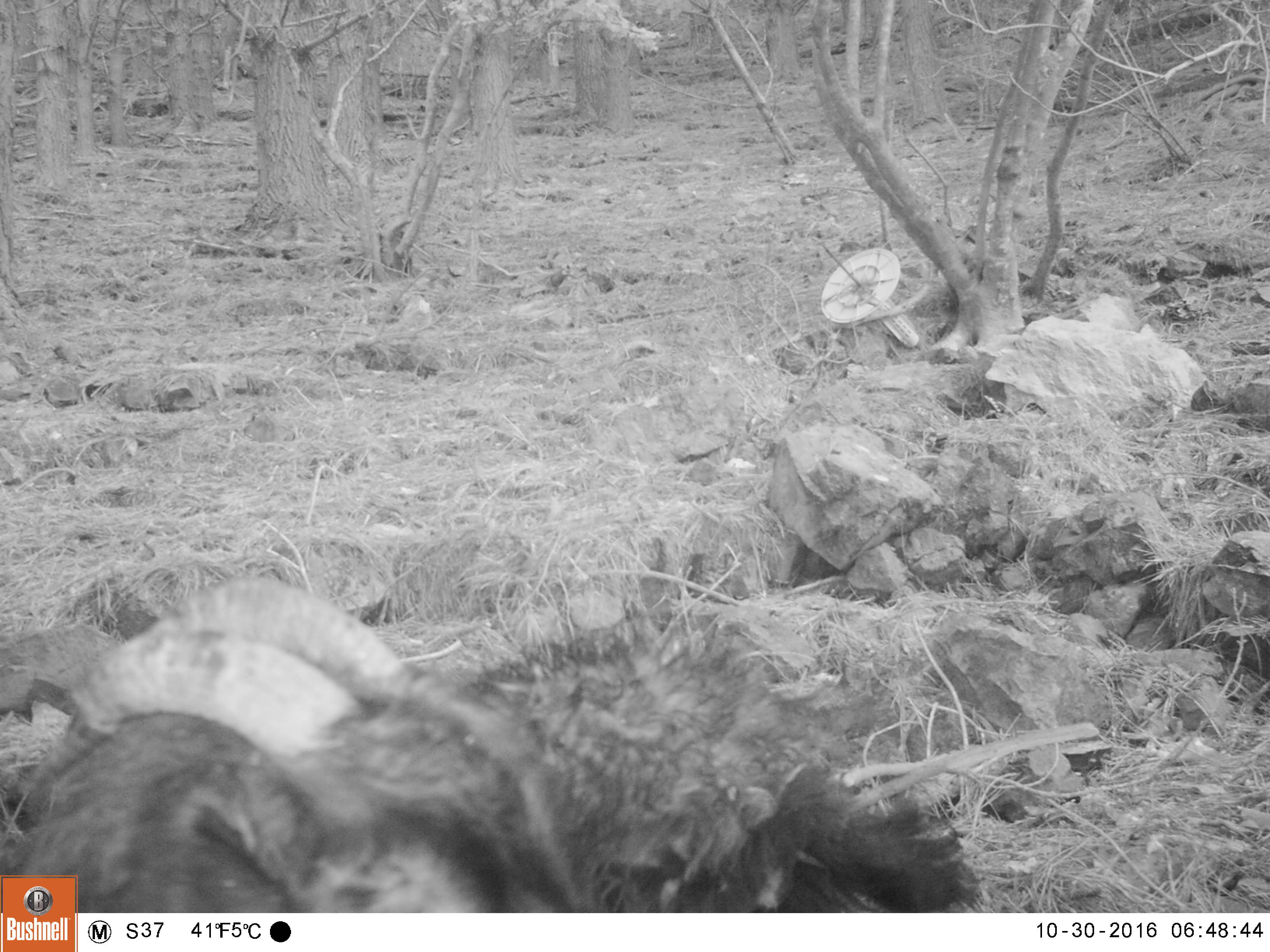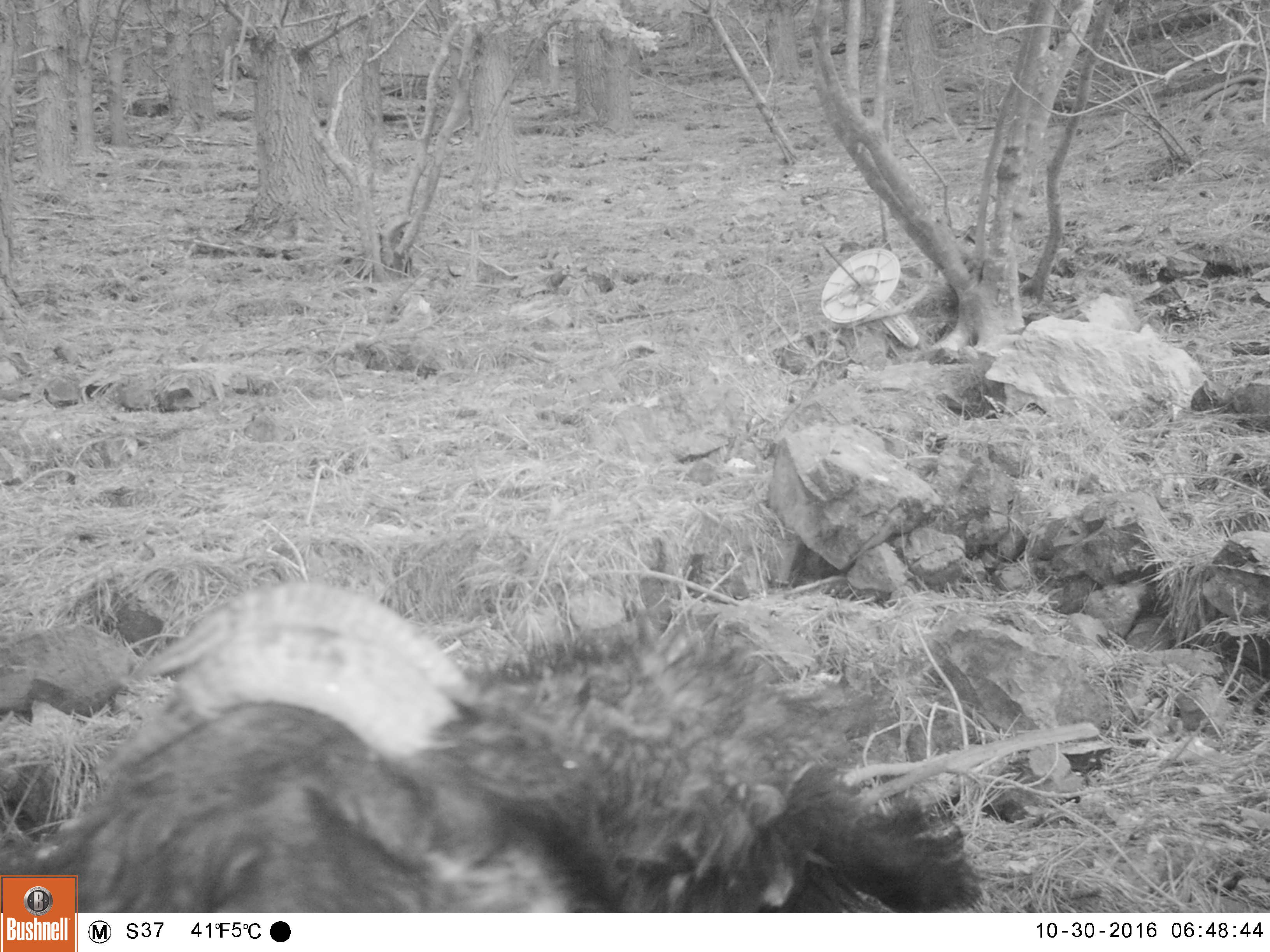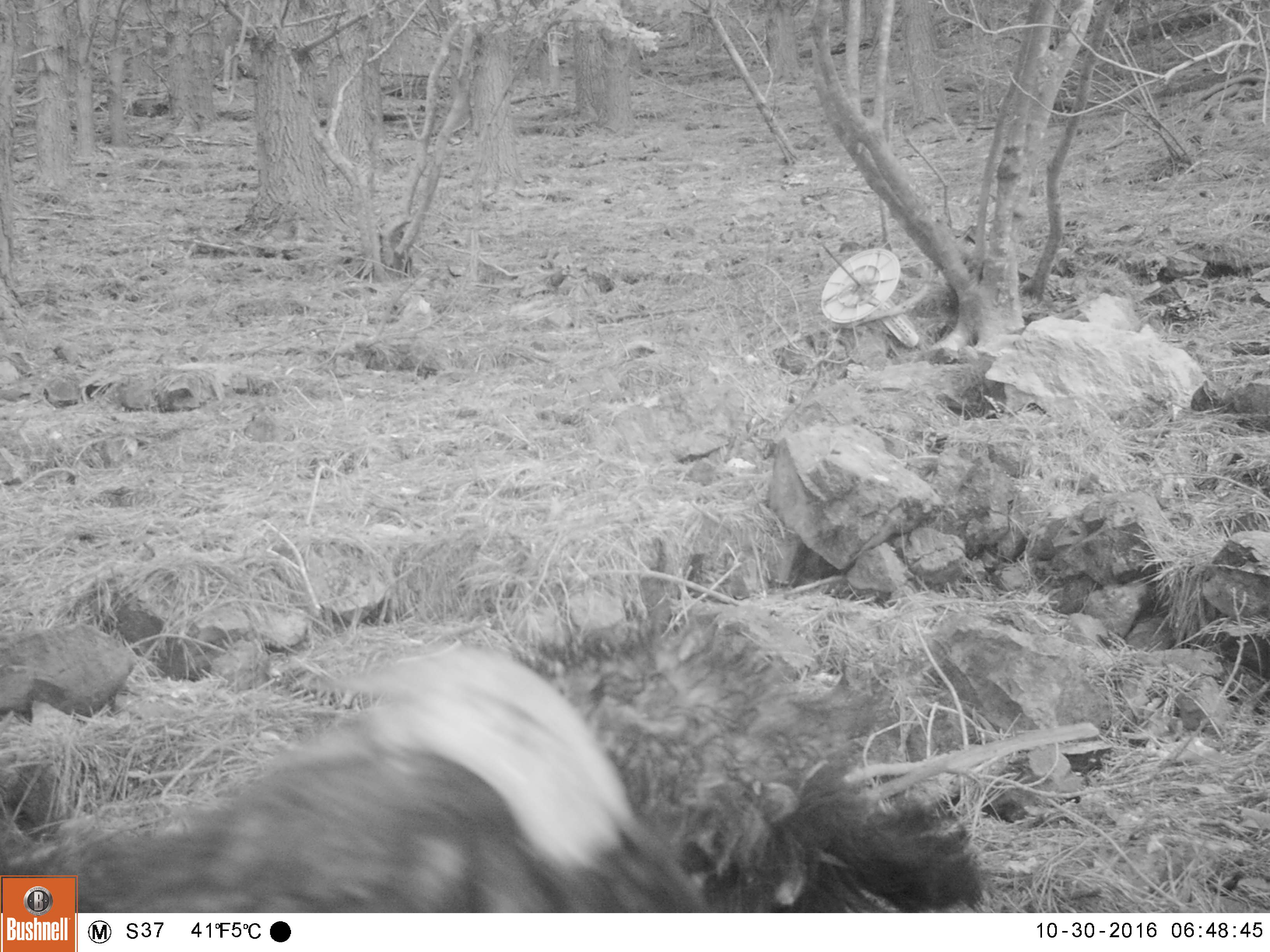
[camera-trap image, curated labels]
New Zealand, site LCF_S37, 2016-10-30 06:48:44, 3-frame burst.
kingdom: Animalia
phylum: Chordata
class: Mammalia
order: Artiodactyla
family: Bovidae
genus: Capra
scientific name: Capra hircus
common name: goat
Goat (Capra hircus).